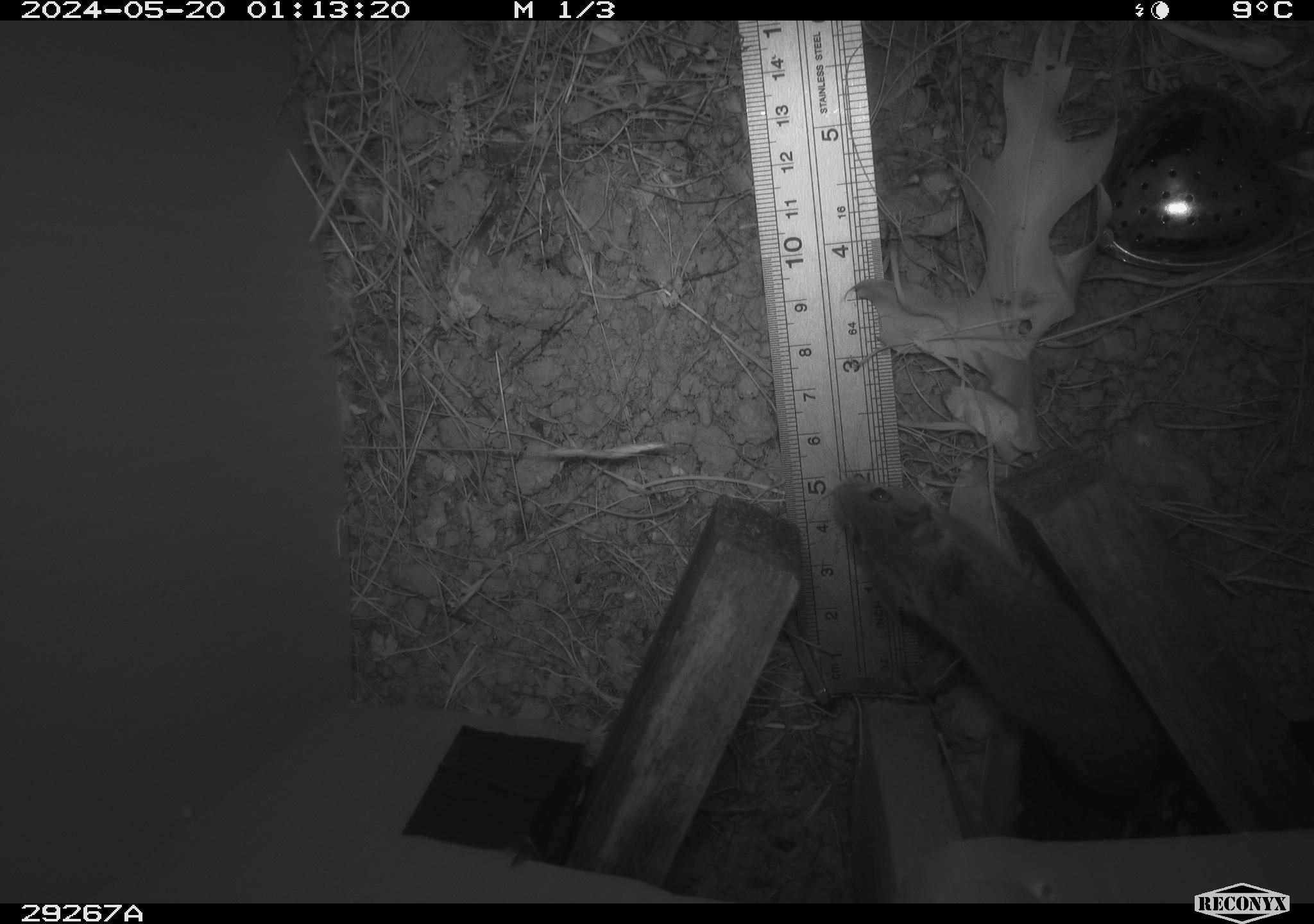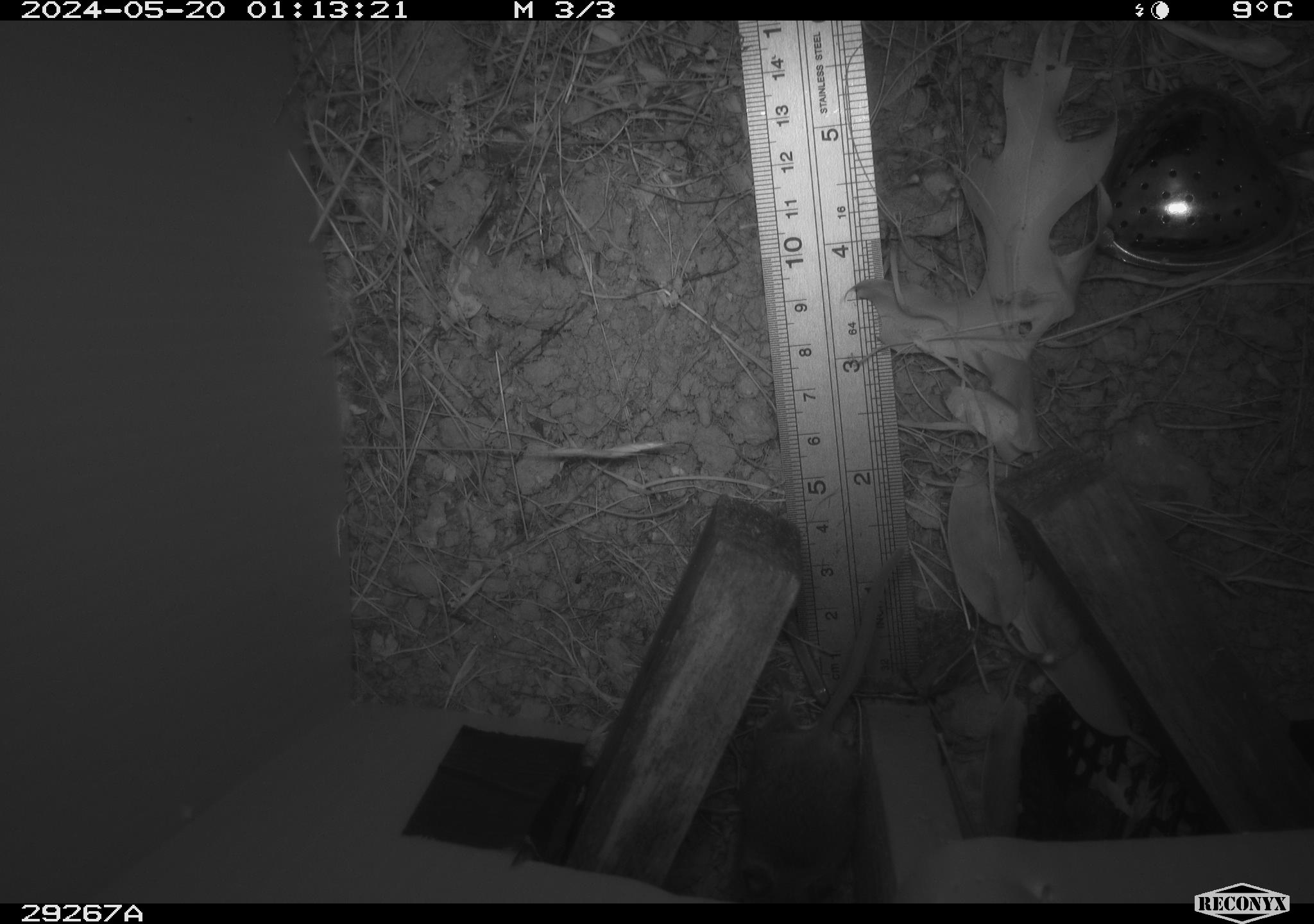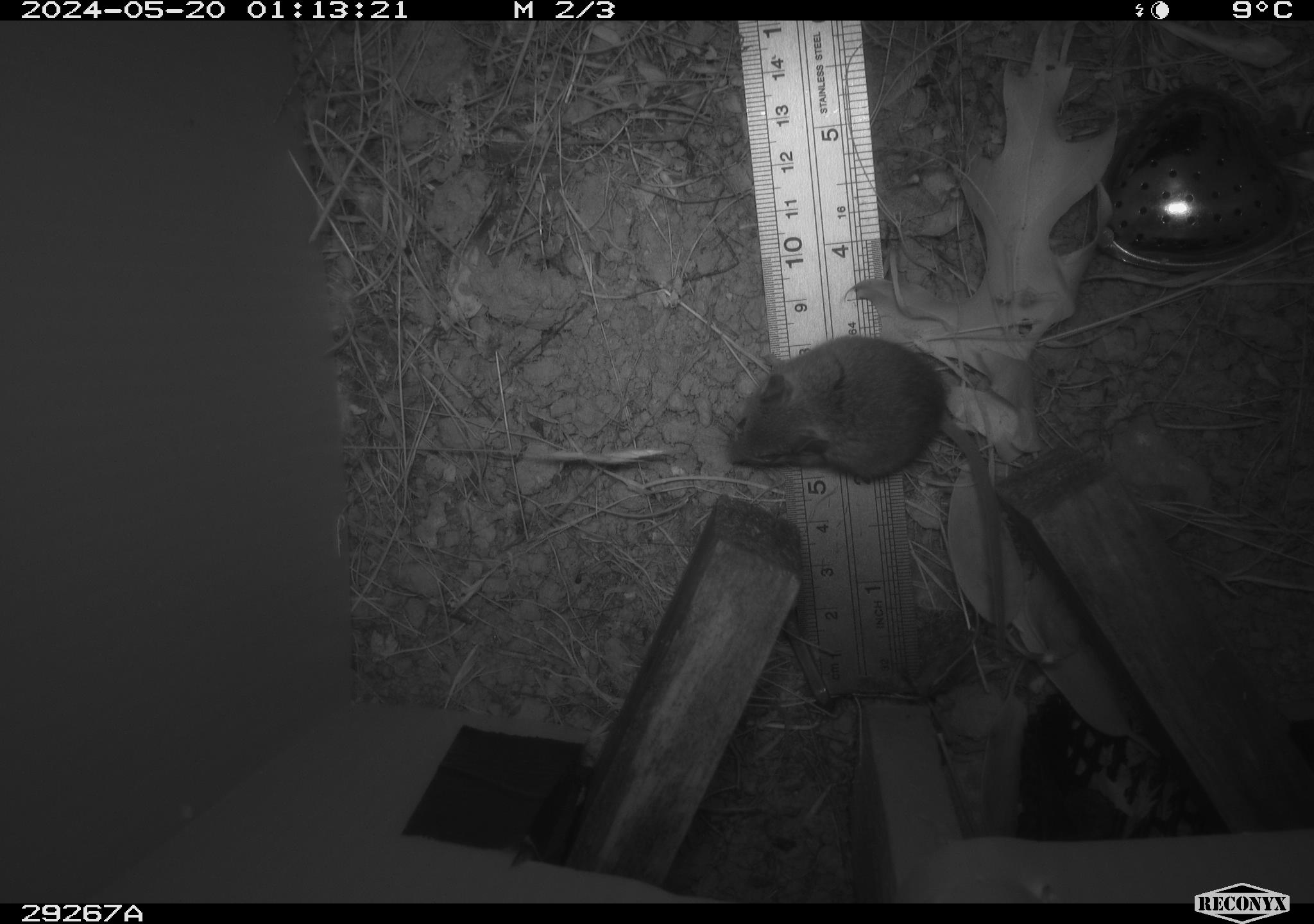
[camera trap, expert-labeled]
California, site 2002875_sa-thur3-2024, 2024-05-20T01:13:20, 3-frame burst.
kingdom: Animalia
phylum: Chordata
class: Mammalia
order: Rodentia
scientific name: Rodentia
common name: mouse species